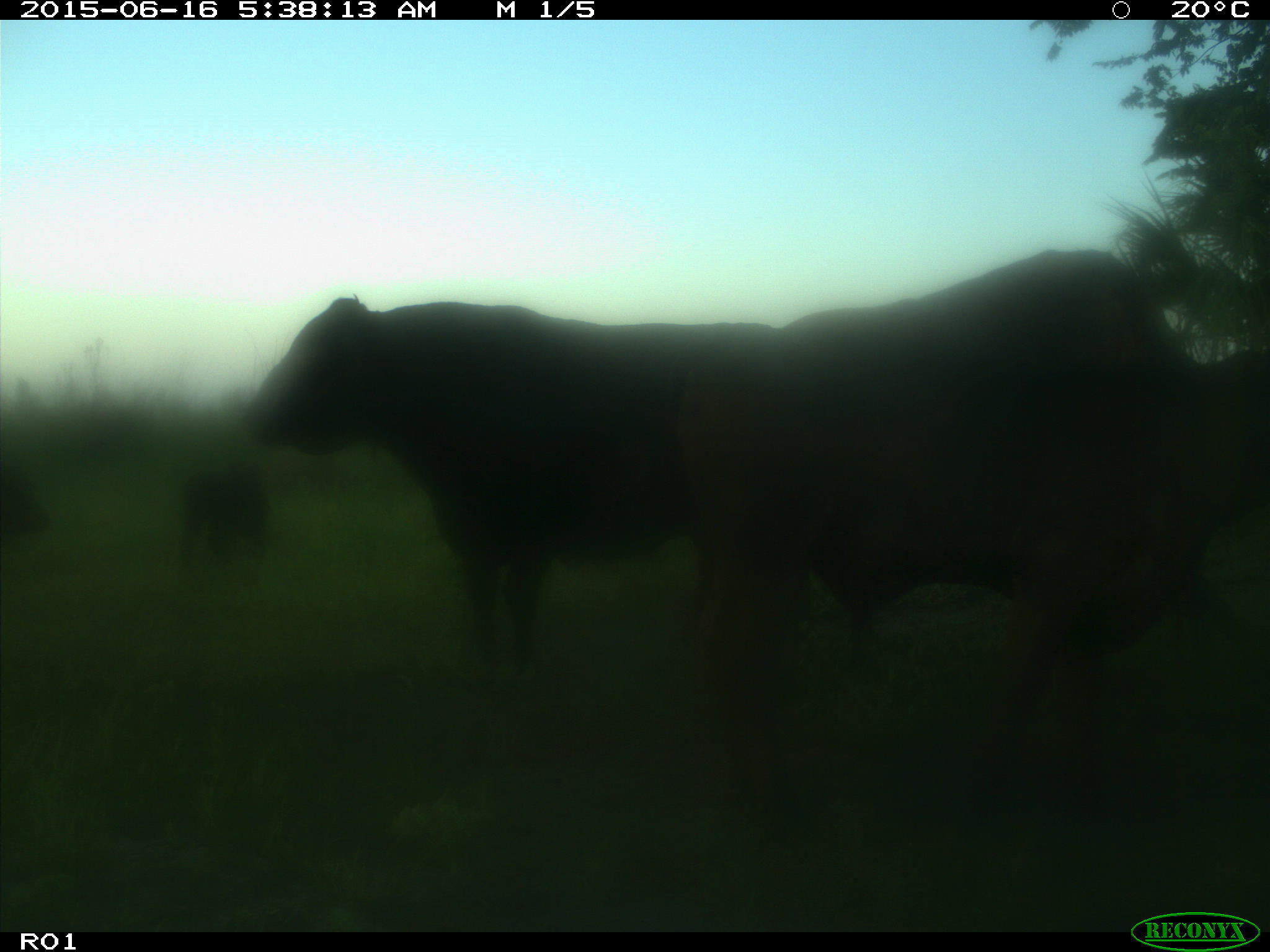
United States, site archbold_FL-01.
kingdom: Animalia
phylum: Chordata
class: Mammalia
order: Artiodactyla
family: Bovidae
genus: Bos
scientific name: Bos taurus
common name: domestic cow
Bos taurus (domestic cow).